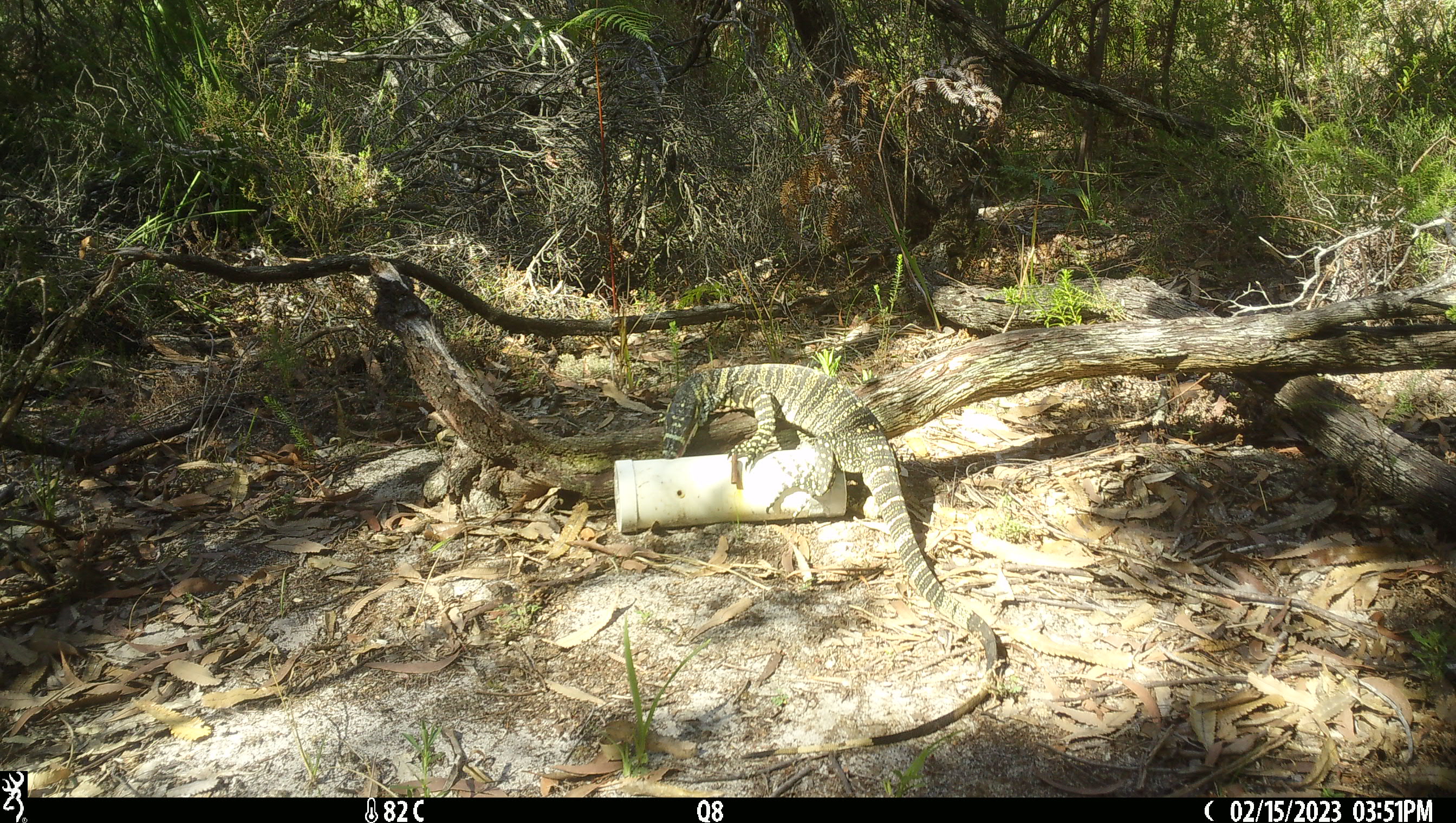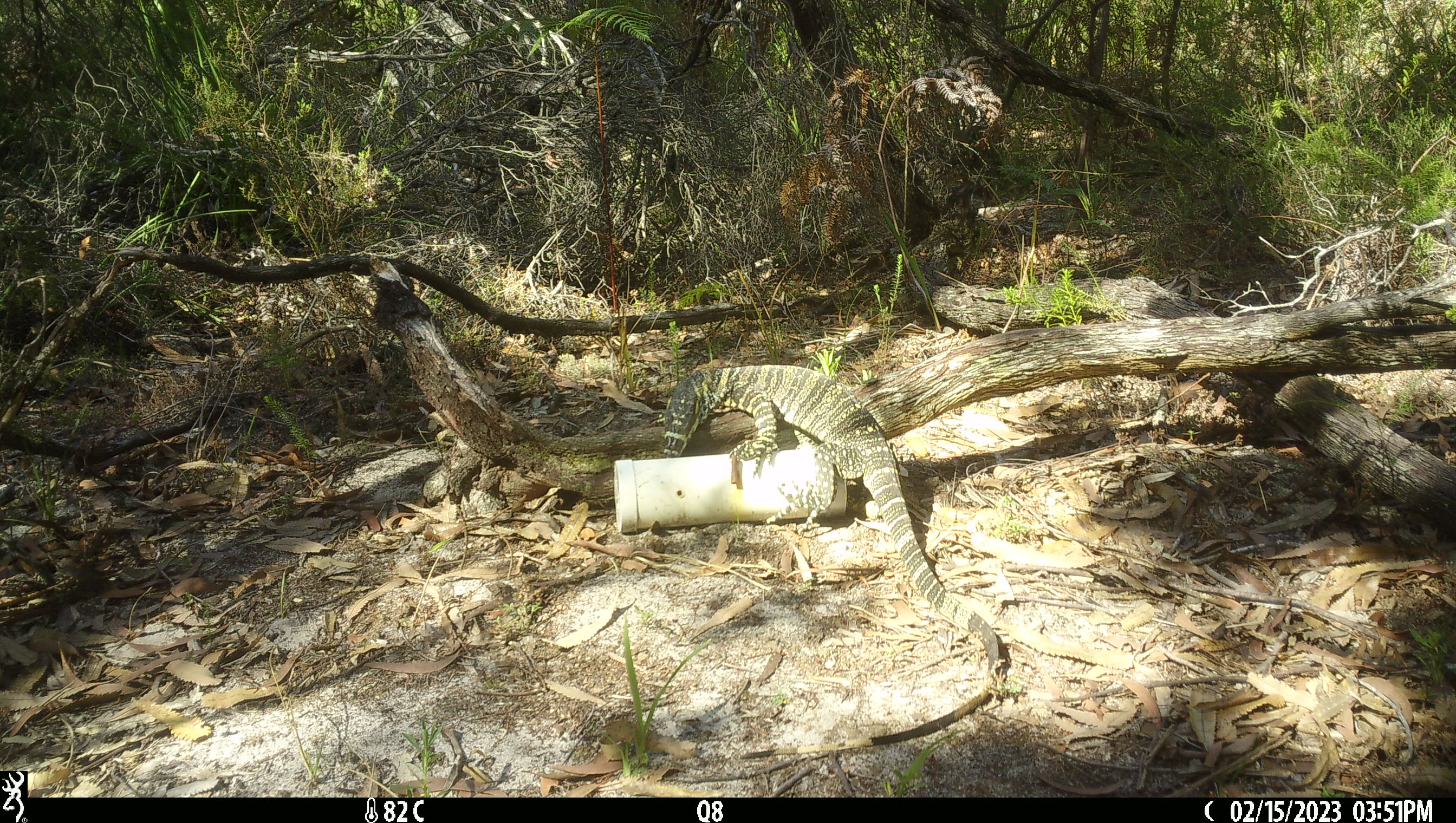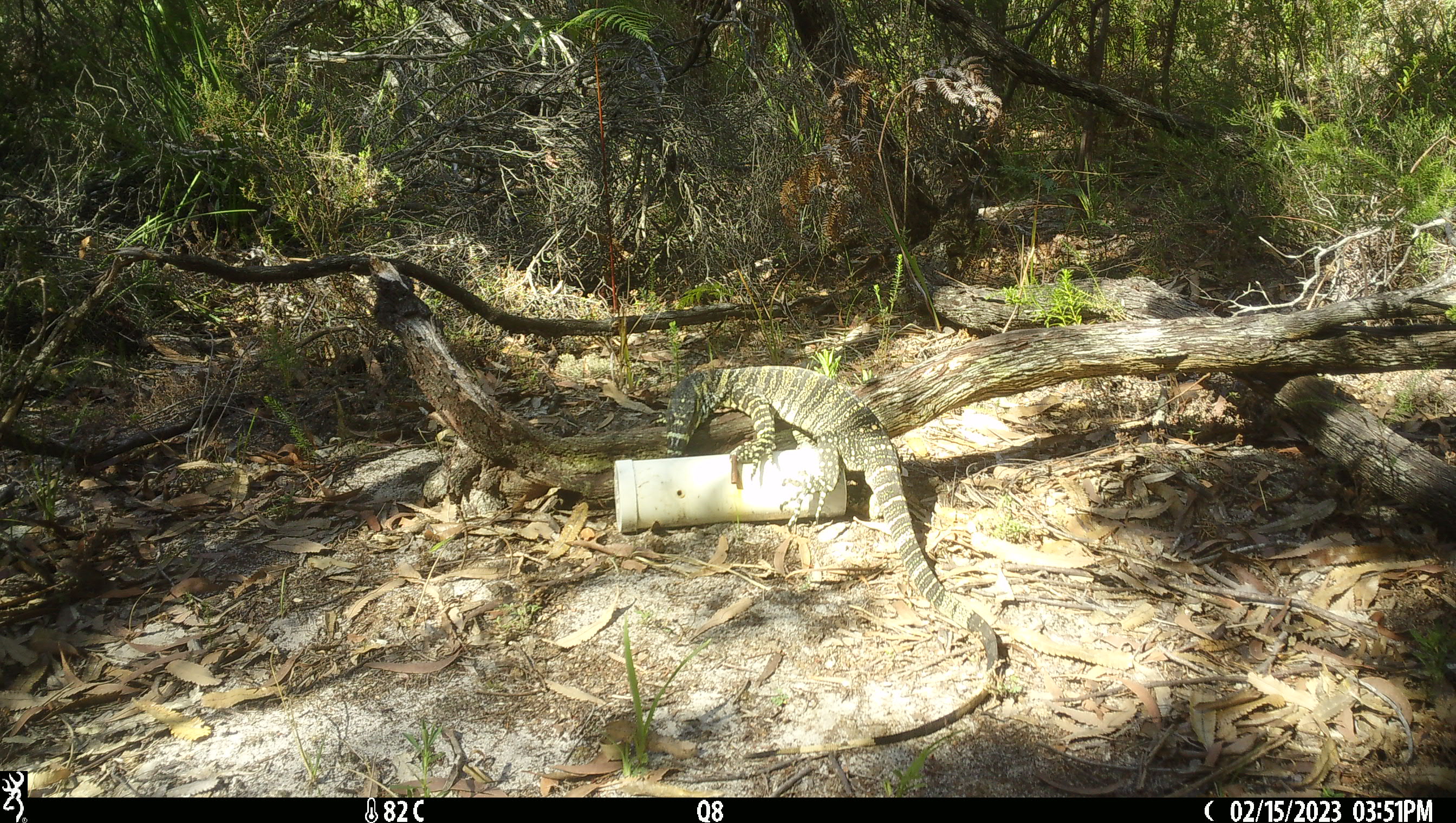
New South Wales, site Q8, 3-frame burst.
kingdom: Animalia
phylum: Chordata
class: Reptilia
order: Squamata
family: Varanidae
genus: Varanus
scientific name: Varanus varius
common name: lace monitor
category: goanna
Goanna (lace monitor) (Varanus varius).